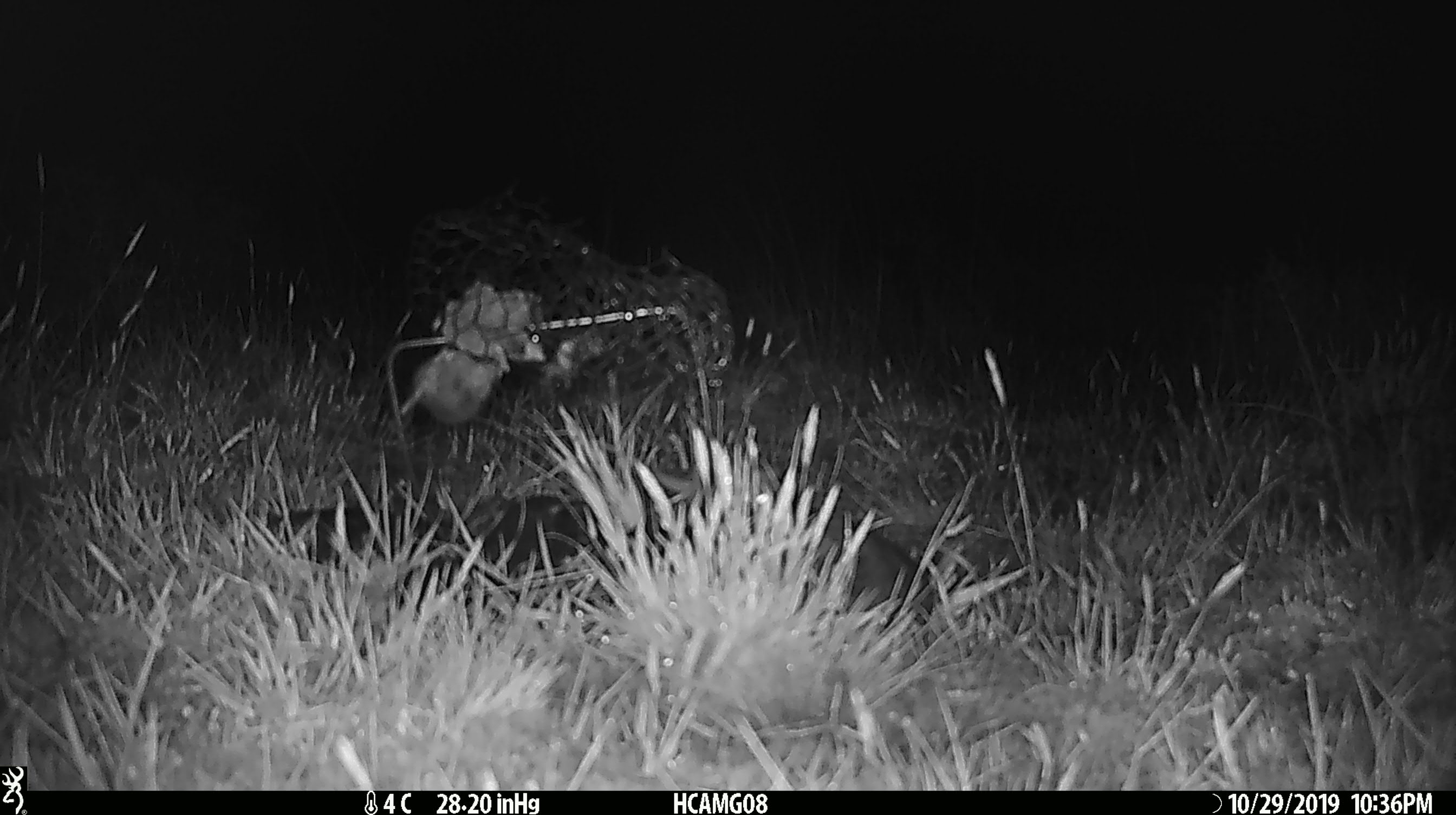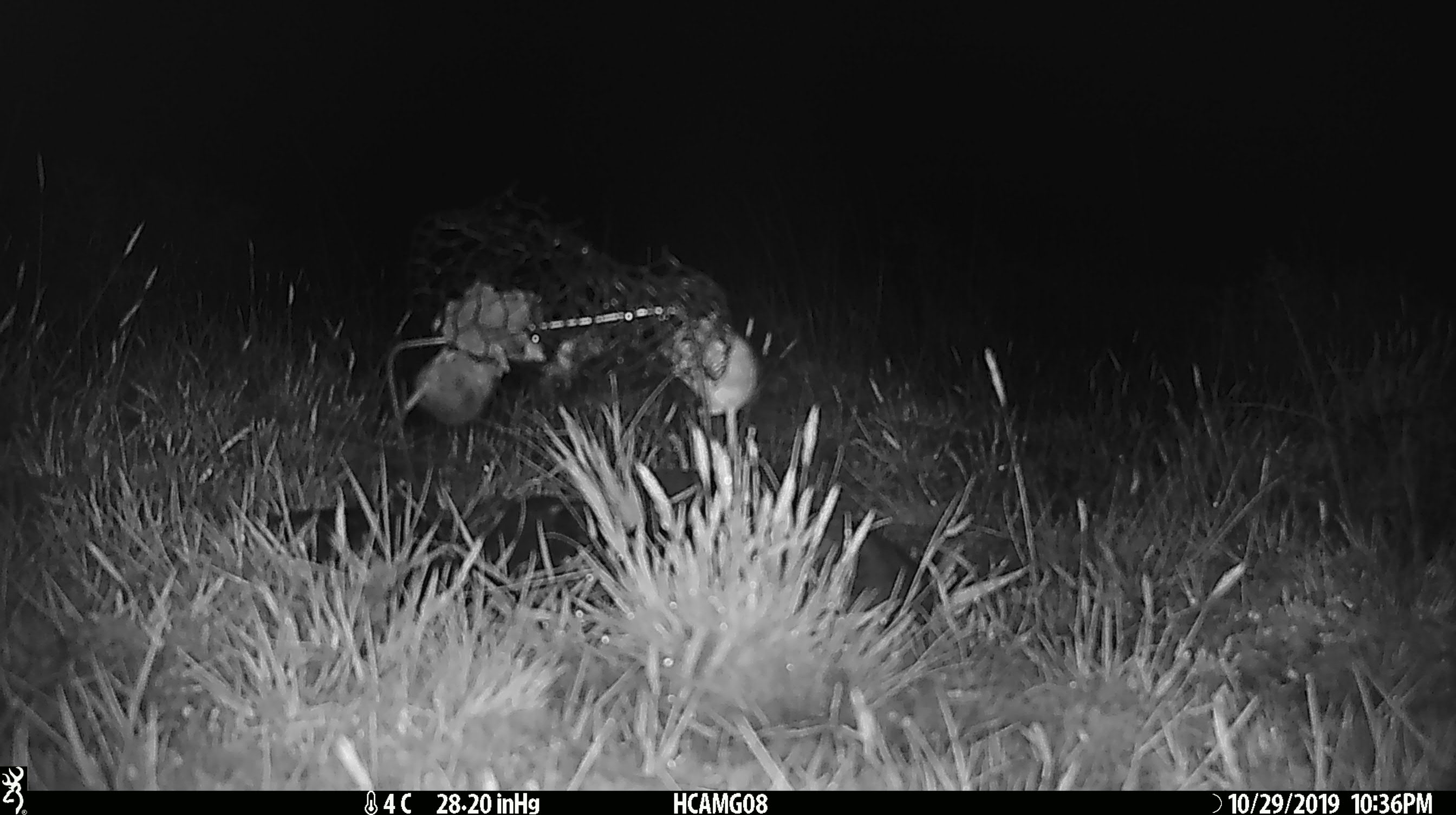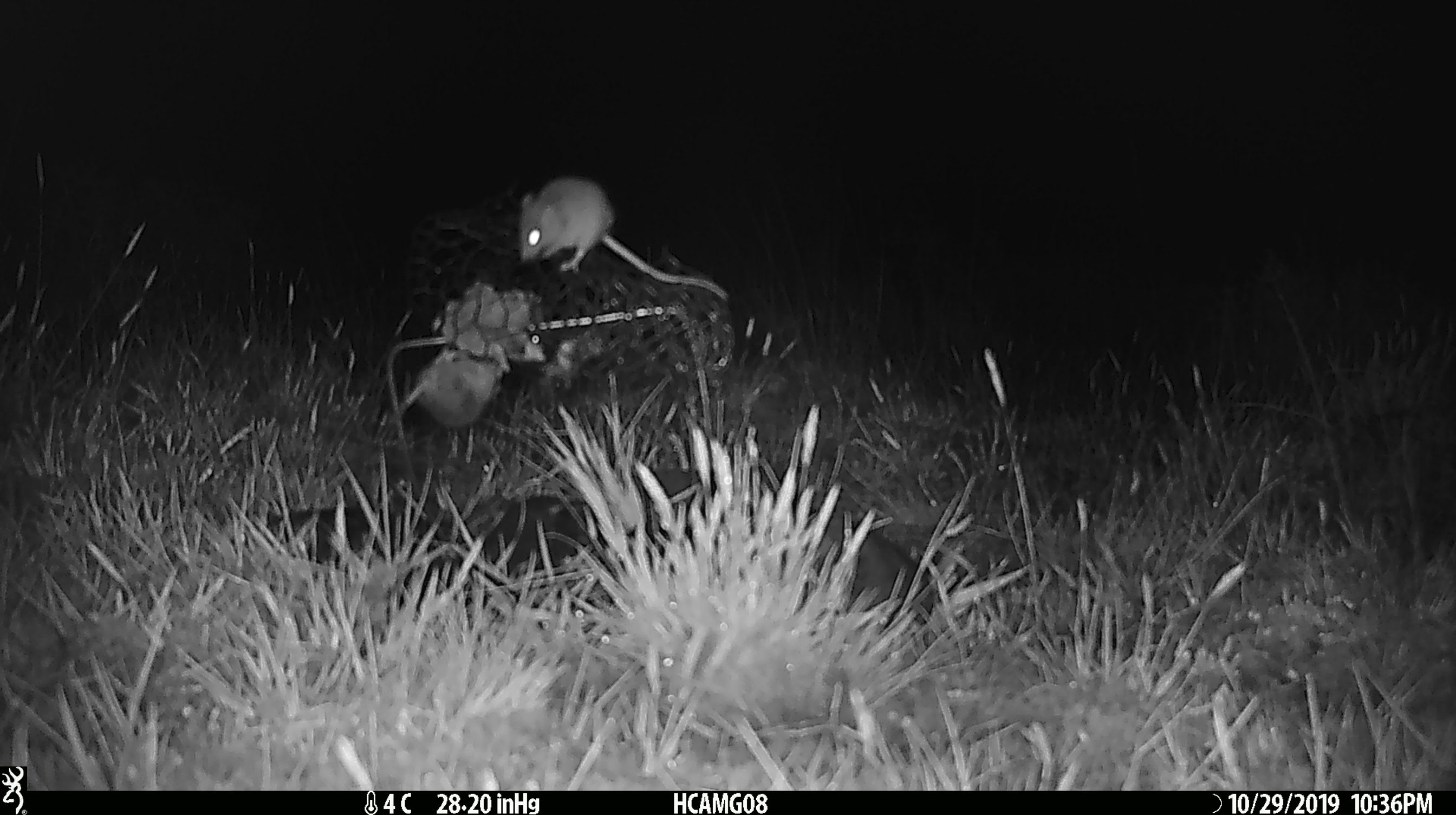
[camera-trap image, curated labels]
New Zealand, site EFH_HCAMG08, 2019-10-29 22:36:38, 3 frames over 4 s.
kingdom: Animalia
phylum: Chordata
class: Mammalia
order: Rodentia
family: Muridae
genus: Mus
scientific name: Mus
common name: mouse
Mouse (Mus).